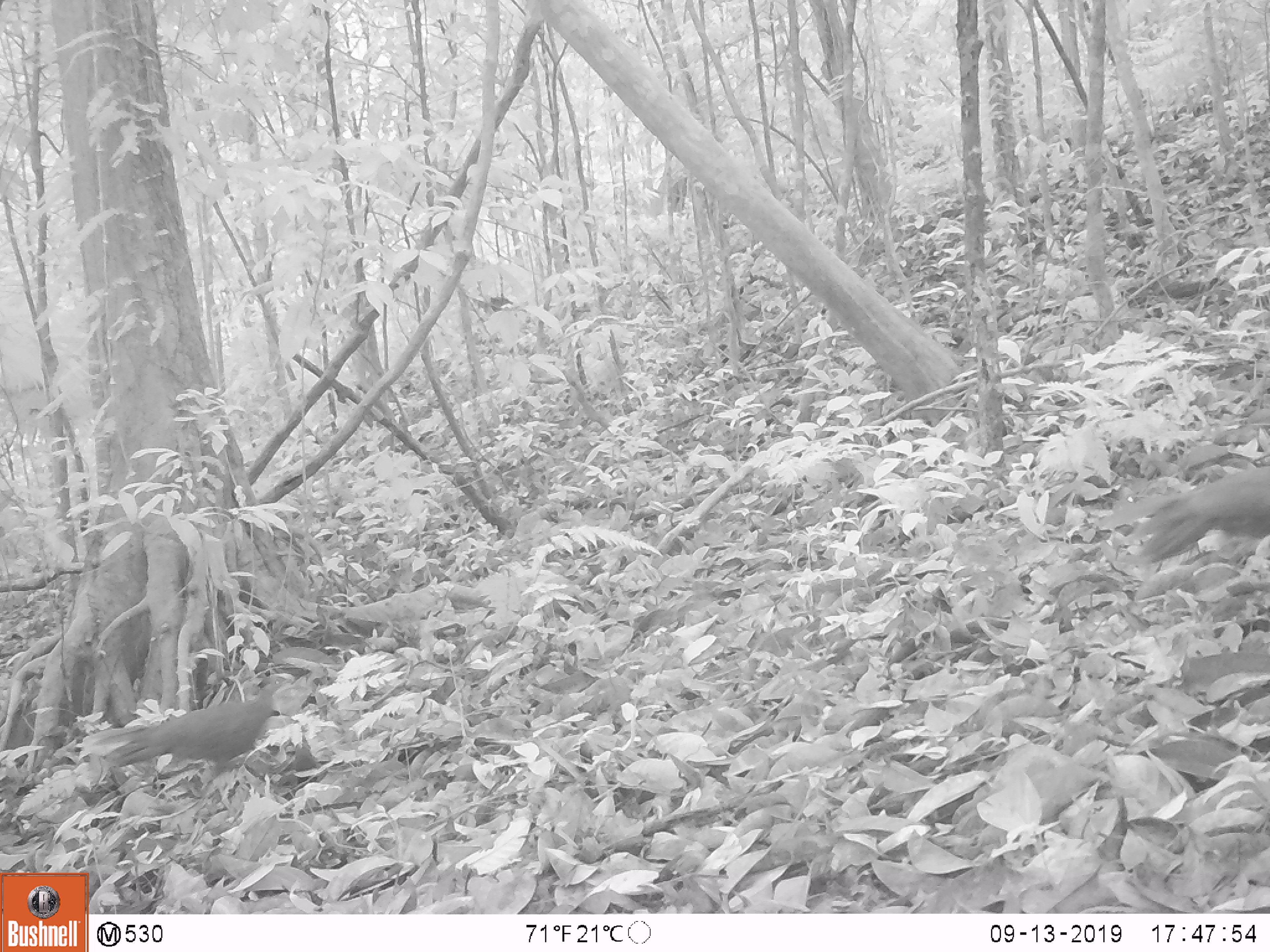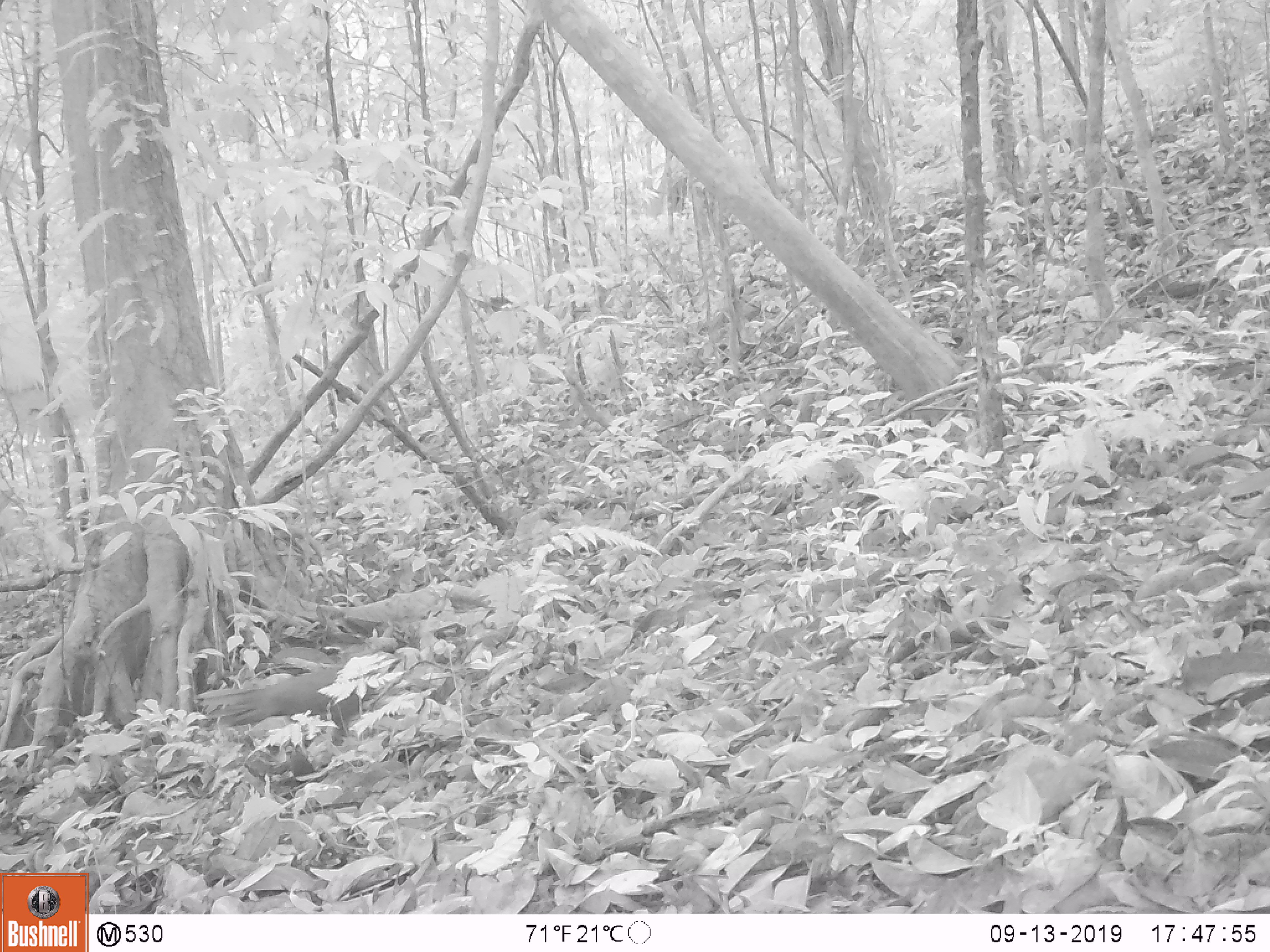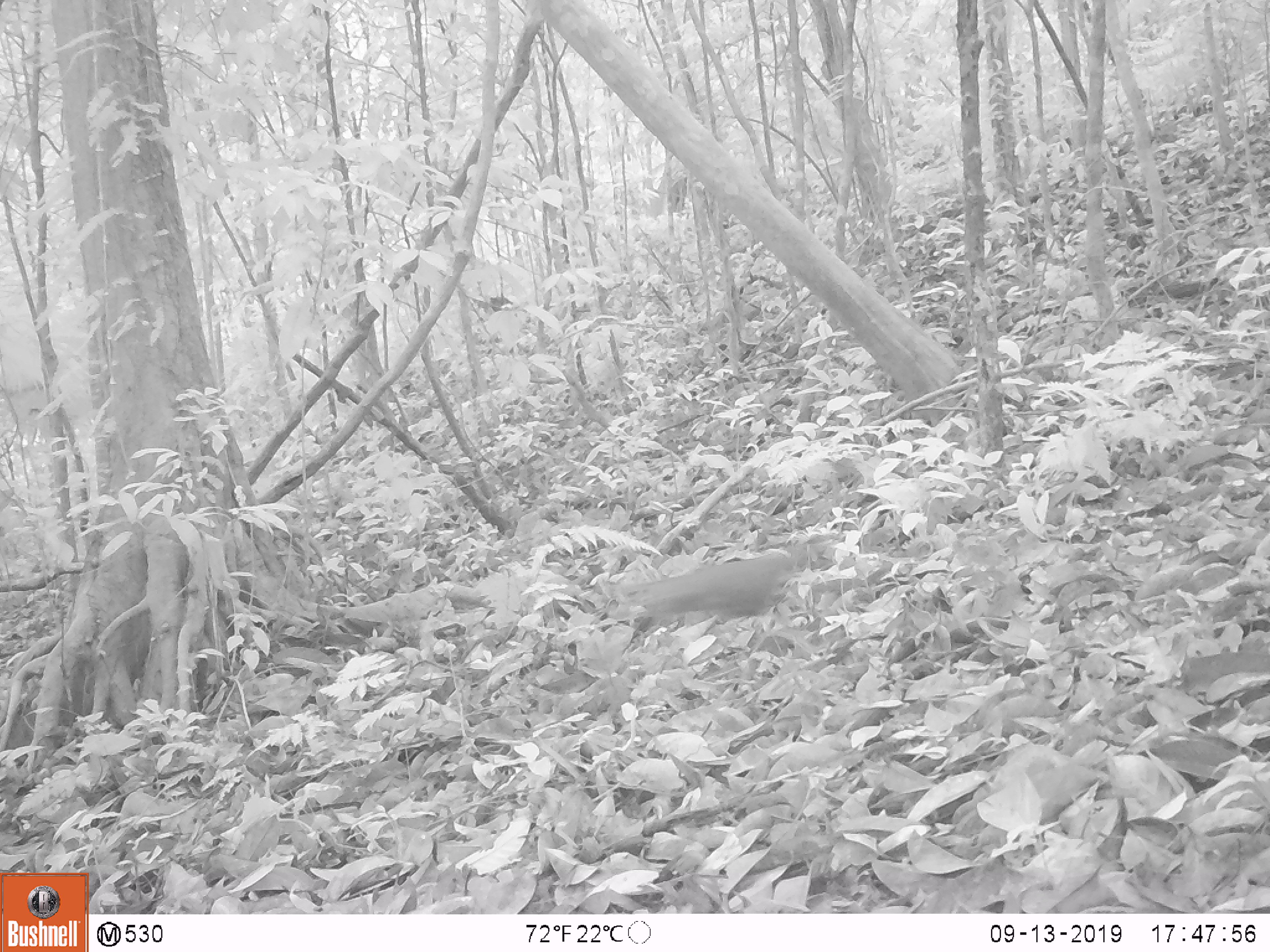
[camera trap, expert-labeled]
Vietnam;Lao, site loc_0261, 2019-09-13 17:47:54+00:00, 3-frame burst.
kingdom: Animalia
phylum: Chordata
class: Aves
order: Galliformes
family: Phasianidae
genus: Lophura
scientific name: Lophura nycthemera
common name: silver pheasant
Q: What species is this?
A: Silver pheasant (Lophura nycthemera).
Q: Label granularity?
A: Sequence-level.